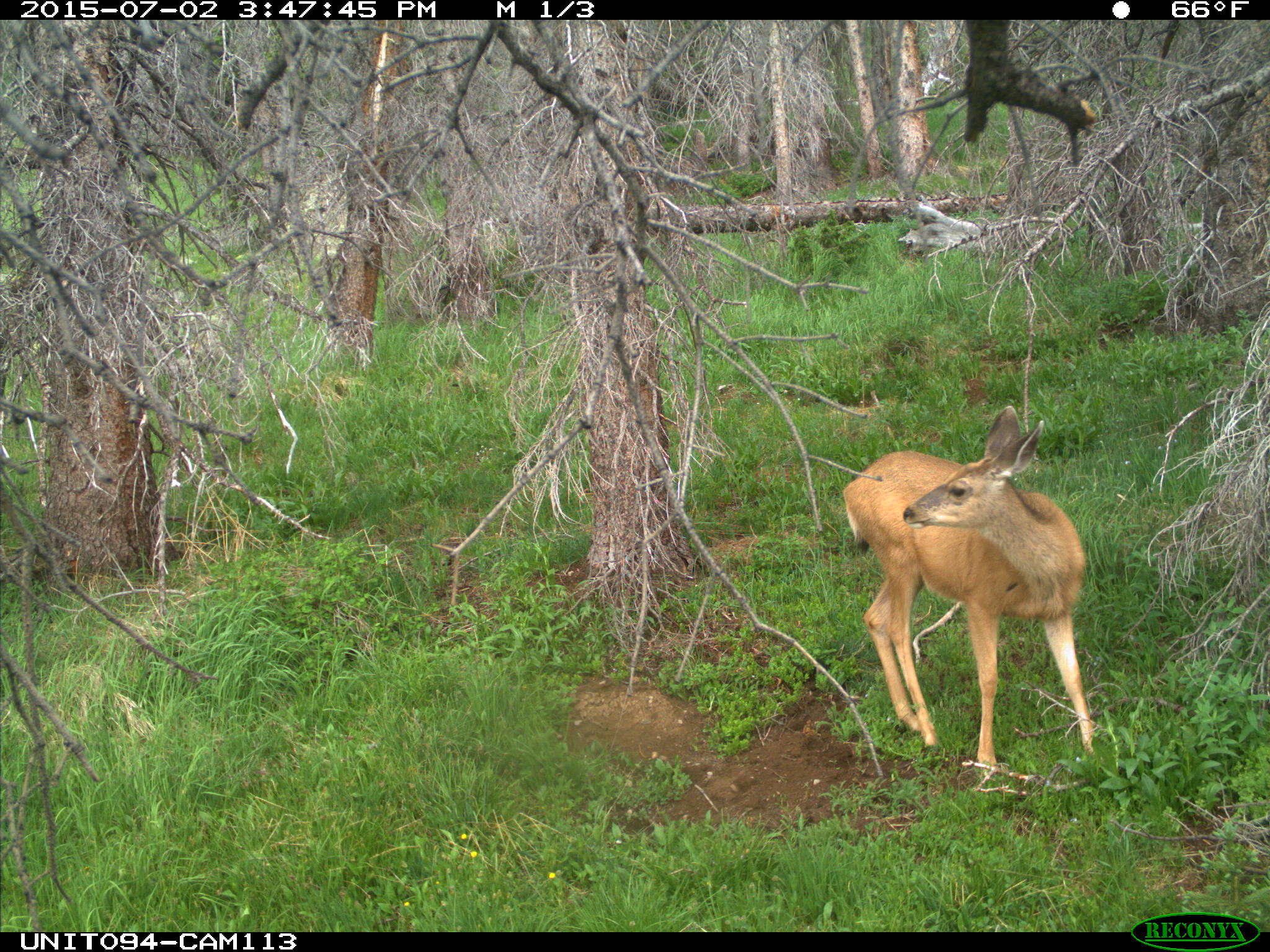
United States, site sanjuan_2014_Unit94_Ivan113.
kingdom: Animalia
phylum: Chordata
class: Mammalia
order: Artiodactyla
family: Cervidae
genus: Odocoileus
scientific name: Odocoileus hemionus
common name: mule deer